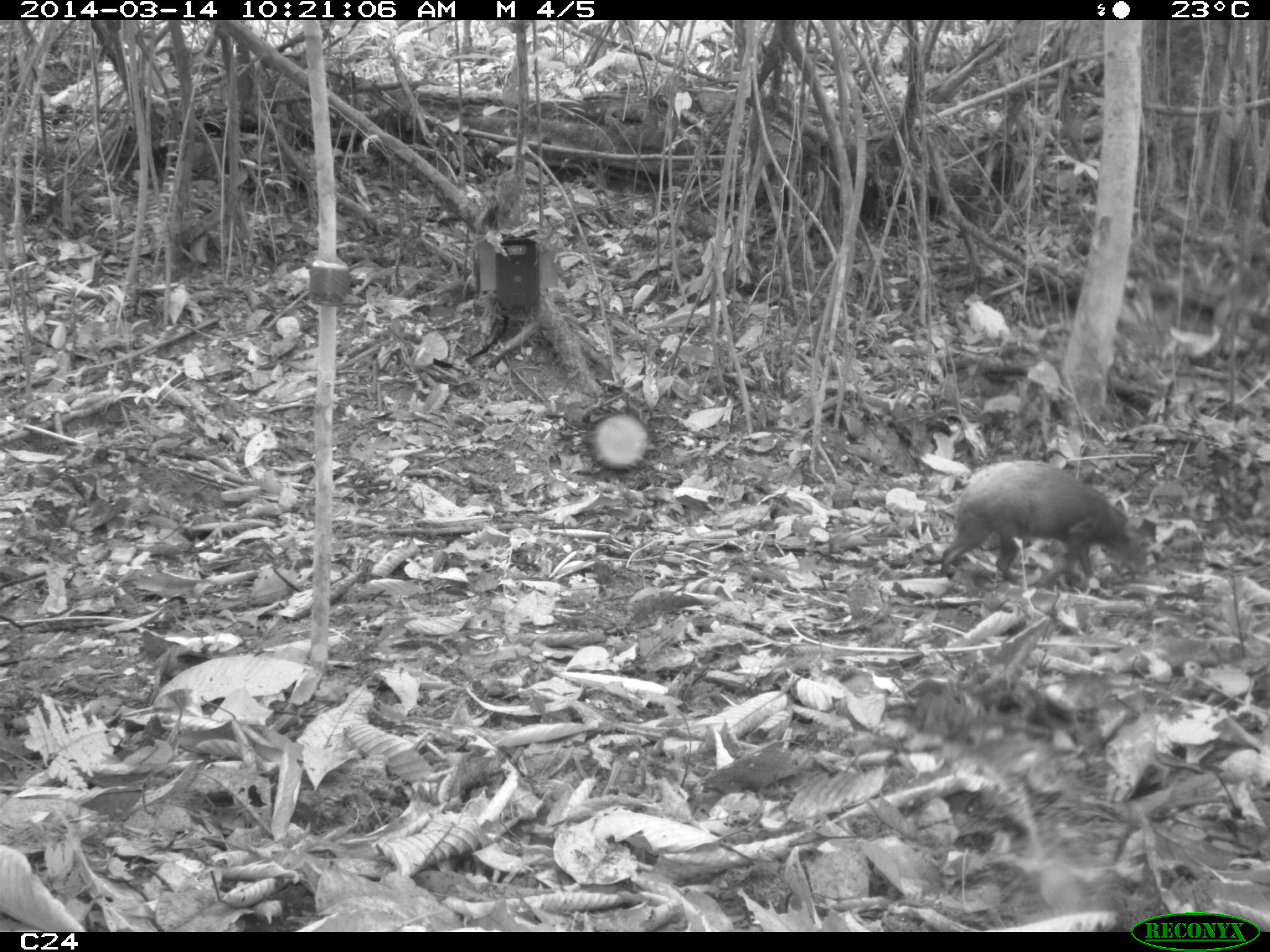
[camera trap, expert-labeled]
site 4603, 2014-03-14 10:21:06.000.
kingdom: Animalia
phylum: Chordata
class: Mammalia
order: Rodentia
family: Dasyproctidae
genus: Dasyprocta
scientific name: Dasyprocta leporina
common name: red-rumped agouti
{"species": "Dasyprocta leporina (red-rumped agouti)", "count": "1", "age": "adult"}